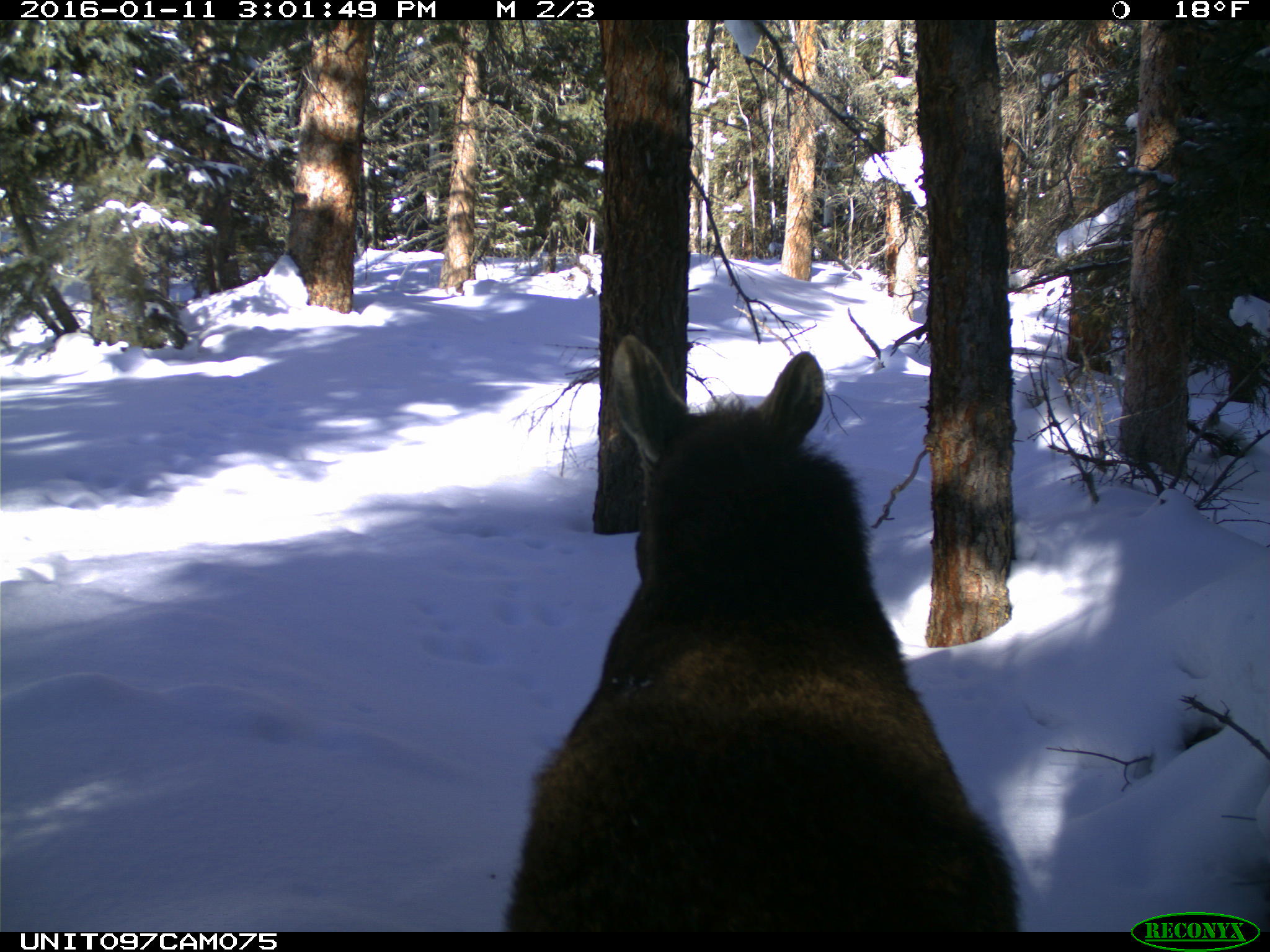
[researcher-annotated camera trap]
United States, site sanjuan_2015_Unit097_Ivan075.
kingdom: Animalia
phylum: Chordata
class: Mammalia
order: Artiodactyla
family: Cervidae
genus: Alces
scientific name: Alces alces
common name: moose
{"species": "Alces alces (moose)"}